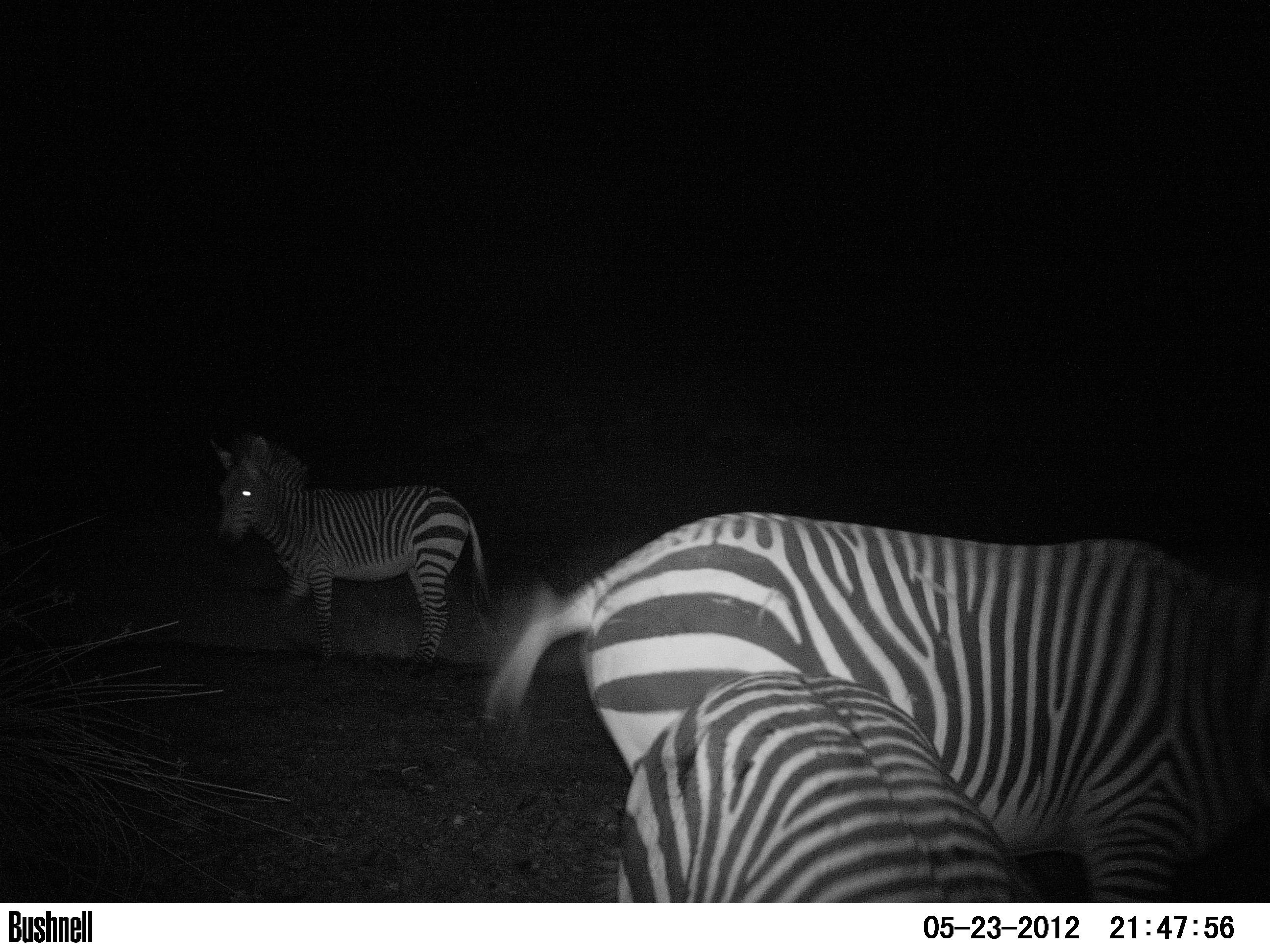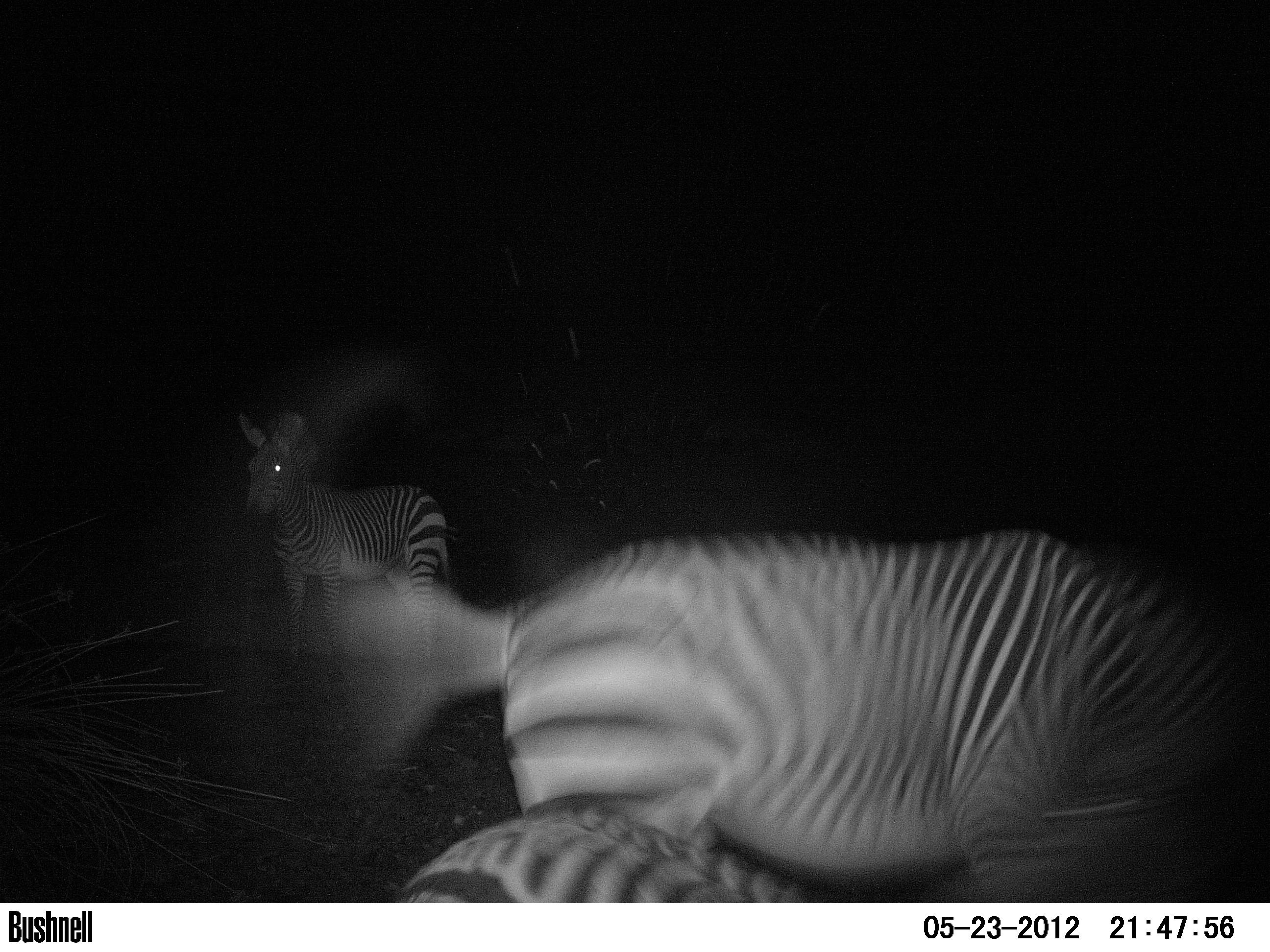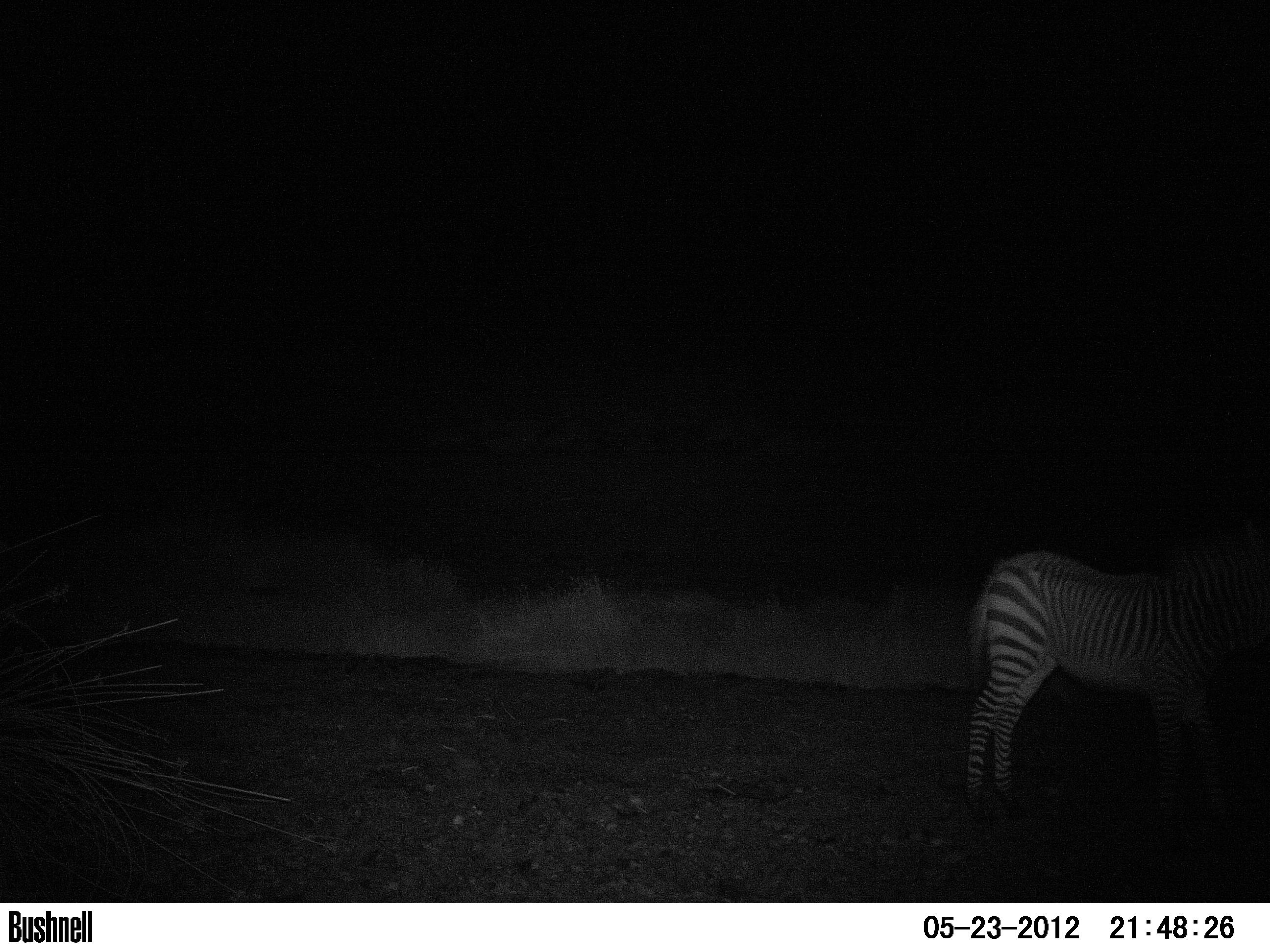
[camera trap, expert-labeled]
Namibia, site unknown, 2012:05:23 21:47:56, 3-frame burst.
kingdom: Animalia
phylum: Chordata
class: Mammalia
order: Perissodactyla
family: Equidae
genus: Equus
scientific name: Equus zebra hartmannae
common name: hartmann's mountain zebra